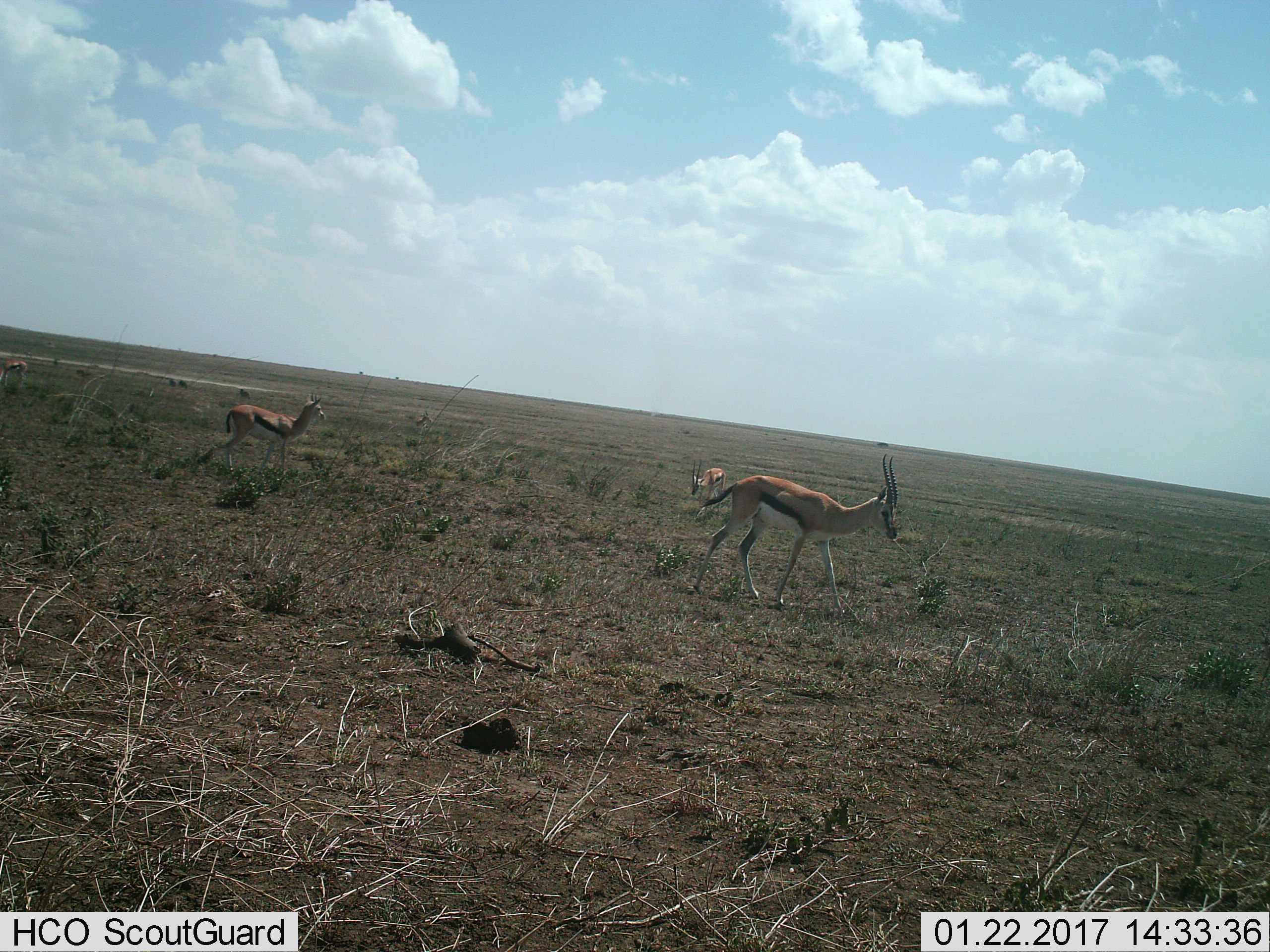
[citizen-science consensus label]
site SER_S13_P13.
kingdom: Animalia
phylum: Chordata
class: Mammalia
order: Artiodactyla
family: Bovidae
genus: Eudorcas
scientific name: Eudorcas thomsonii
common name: thomson's gazelle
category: gazellethomsons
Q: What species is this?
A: Gazellethomsons (thomson's gazelle) (Eudorcas thomsonii).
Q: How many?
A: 4.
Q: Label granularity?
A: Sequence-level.